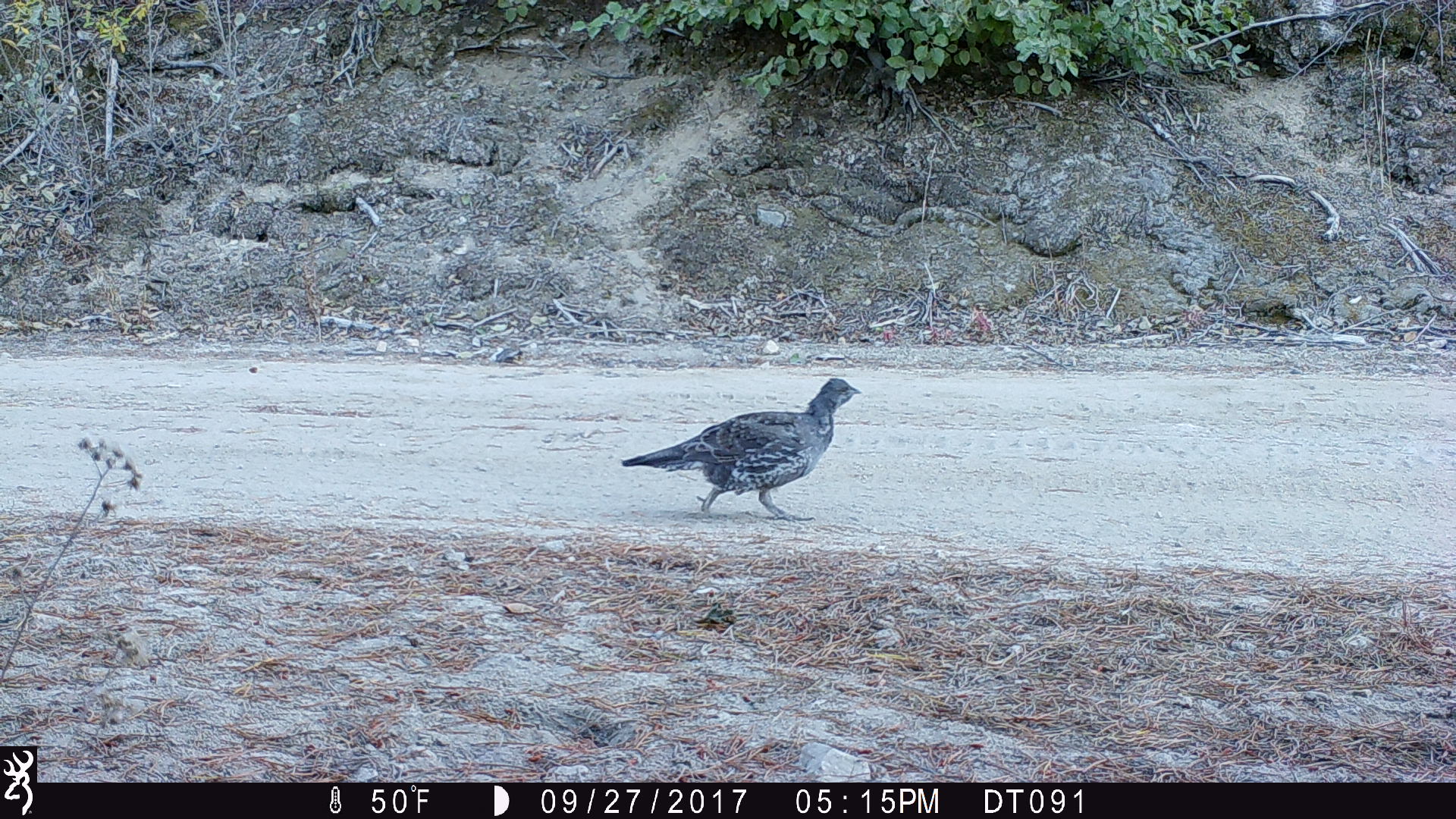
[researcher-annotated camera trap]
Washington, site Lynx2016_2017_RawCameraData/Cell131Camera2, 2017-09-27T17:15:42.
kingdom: Animalia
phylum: Chordata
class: Aves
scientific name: Aves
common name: birds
Aves (birds). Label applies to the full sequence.